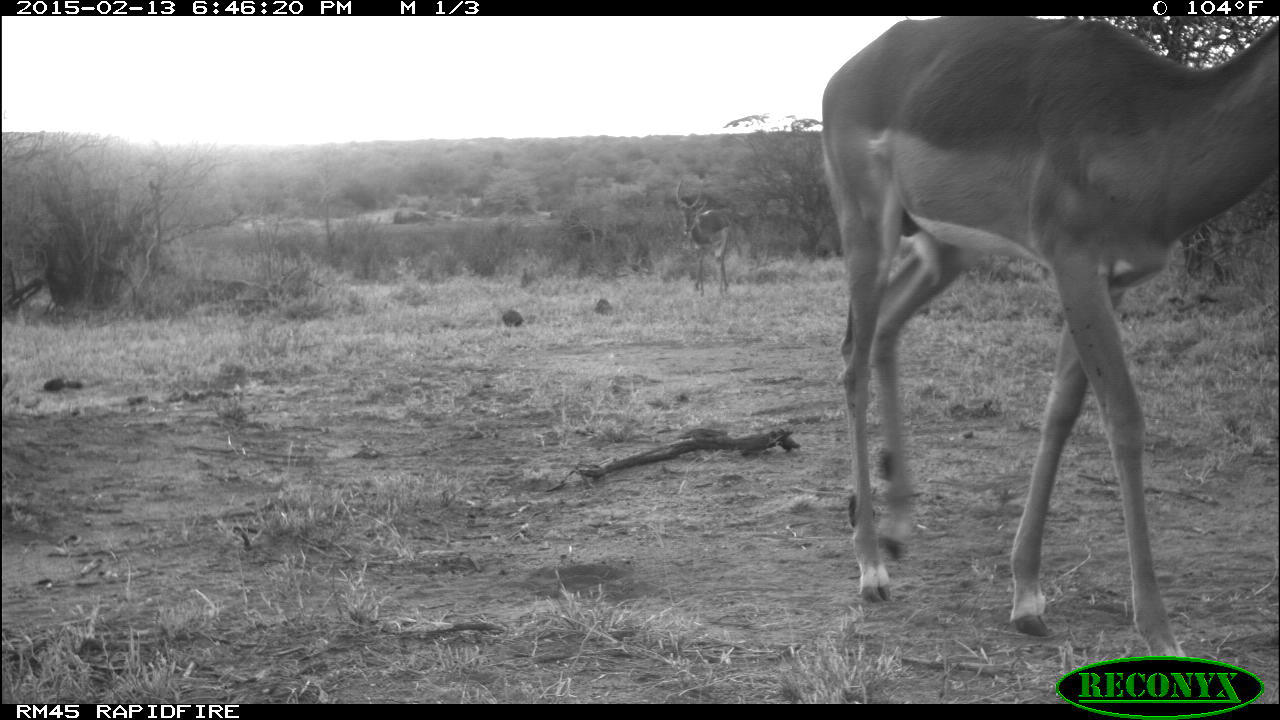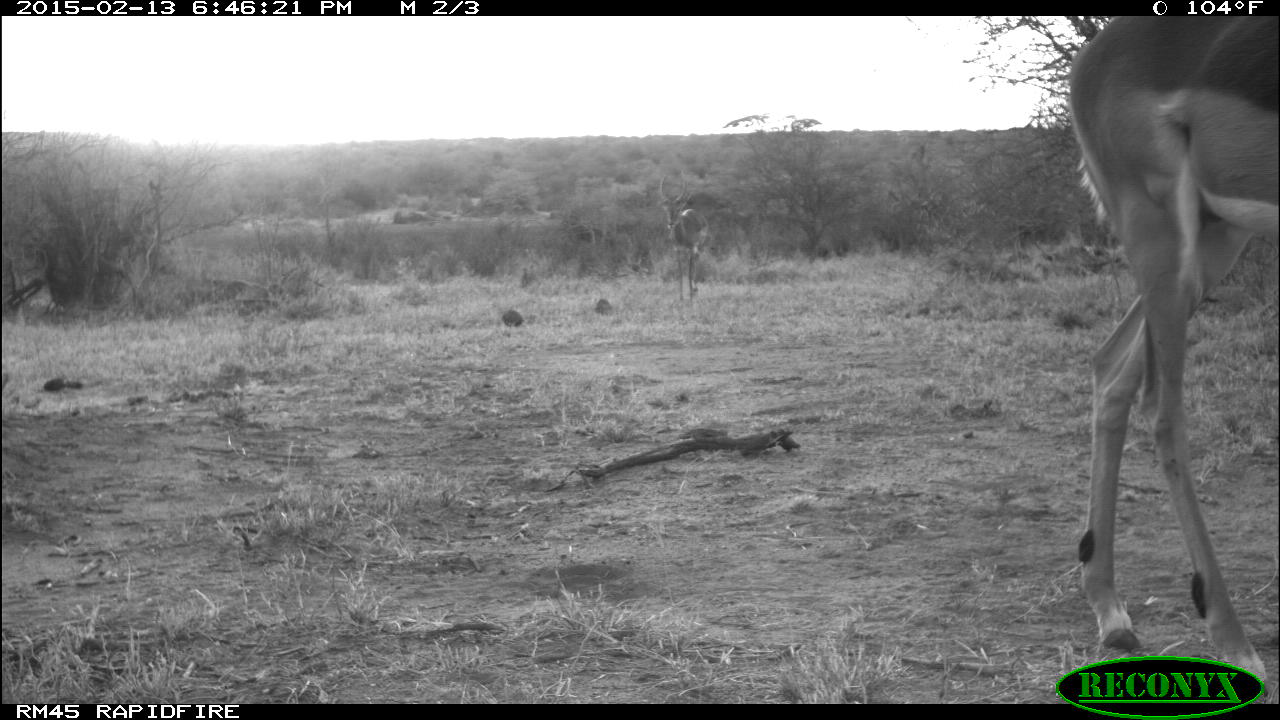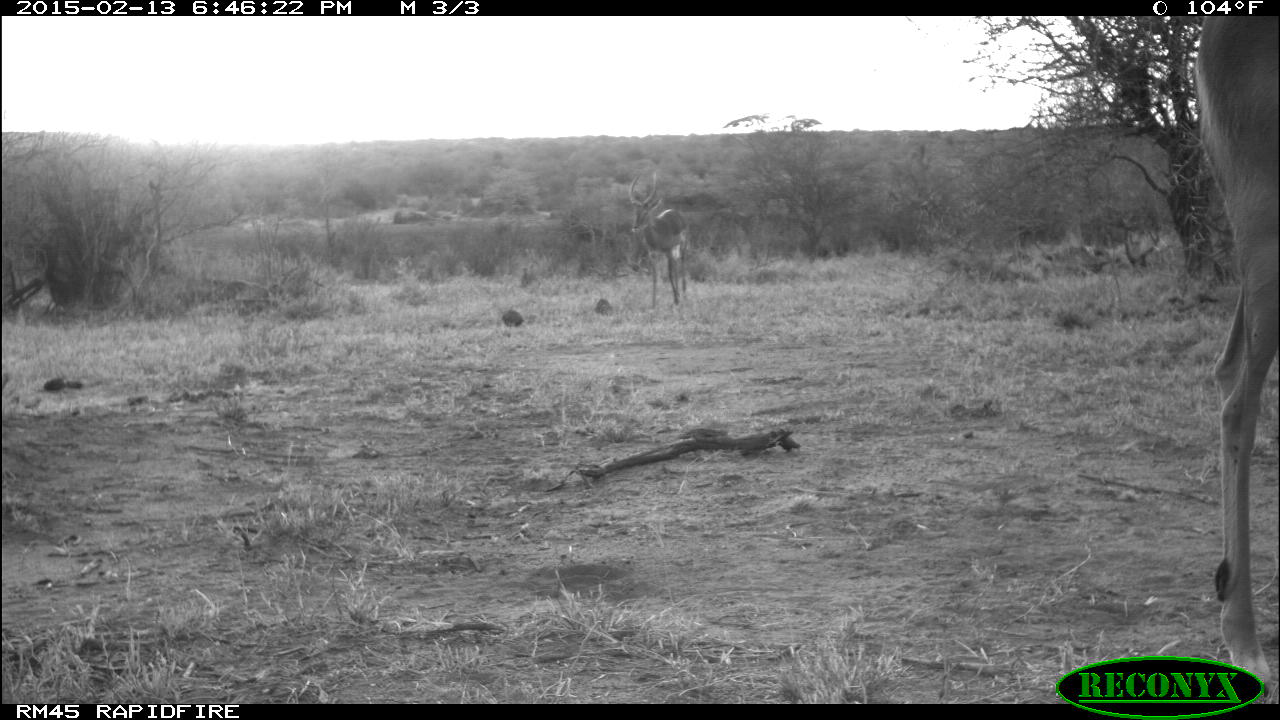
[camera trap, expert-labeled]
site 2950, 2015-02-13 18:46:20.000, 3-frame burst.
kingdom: Animalia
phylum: Chordata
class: Mammalia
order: Artiodactyla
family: Bovidae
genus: Aepyceros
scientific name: Aepyceros melampus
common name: impala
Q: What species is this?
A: Aepyceros melampus (impala).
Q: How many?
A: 2.